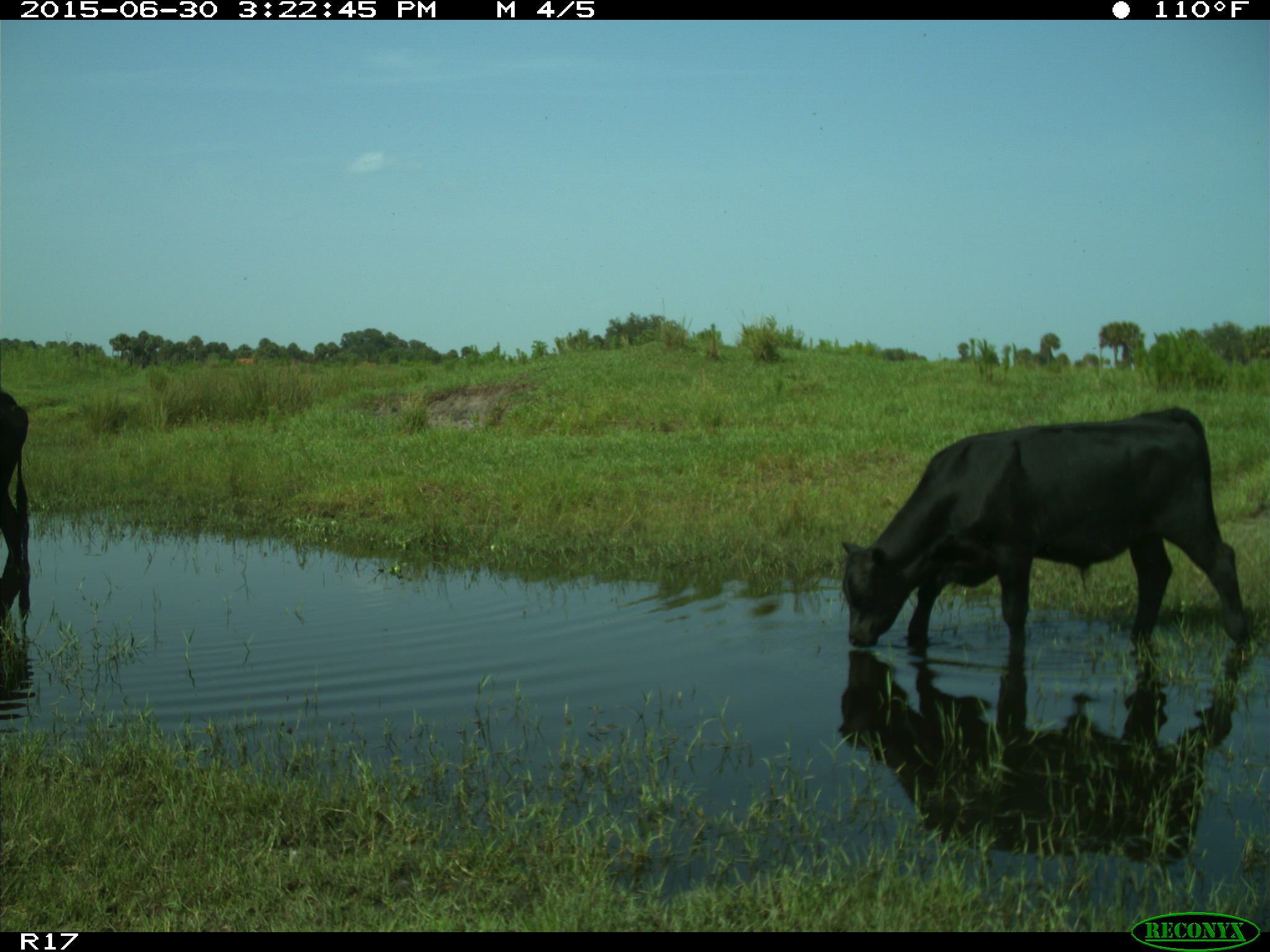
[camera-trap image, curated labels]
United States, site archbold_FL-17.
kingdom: Animalia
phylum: Chordata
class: Mammalia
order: Artiodactyla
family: Bovidae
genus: Bos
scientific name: Bos taurus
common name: domestic cow